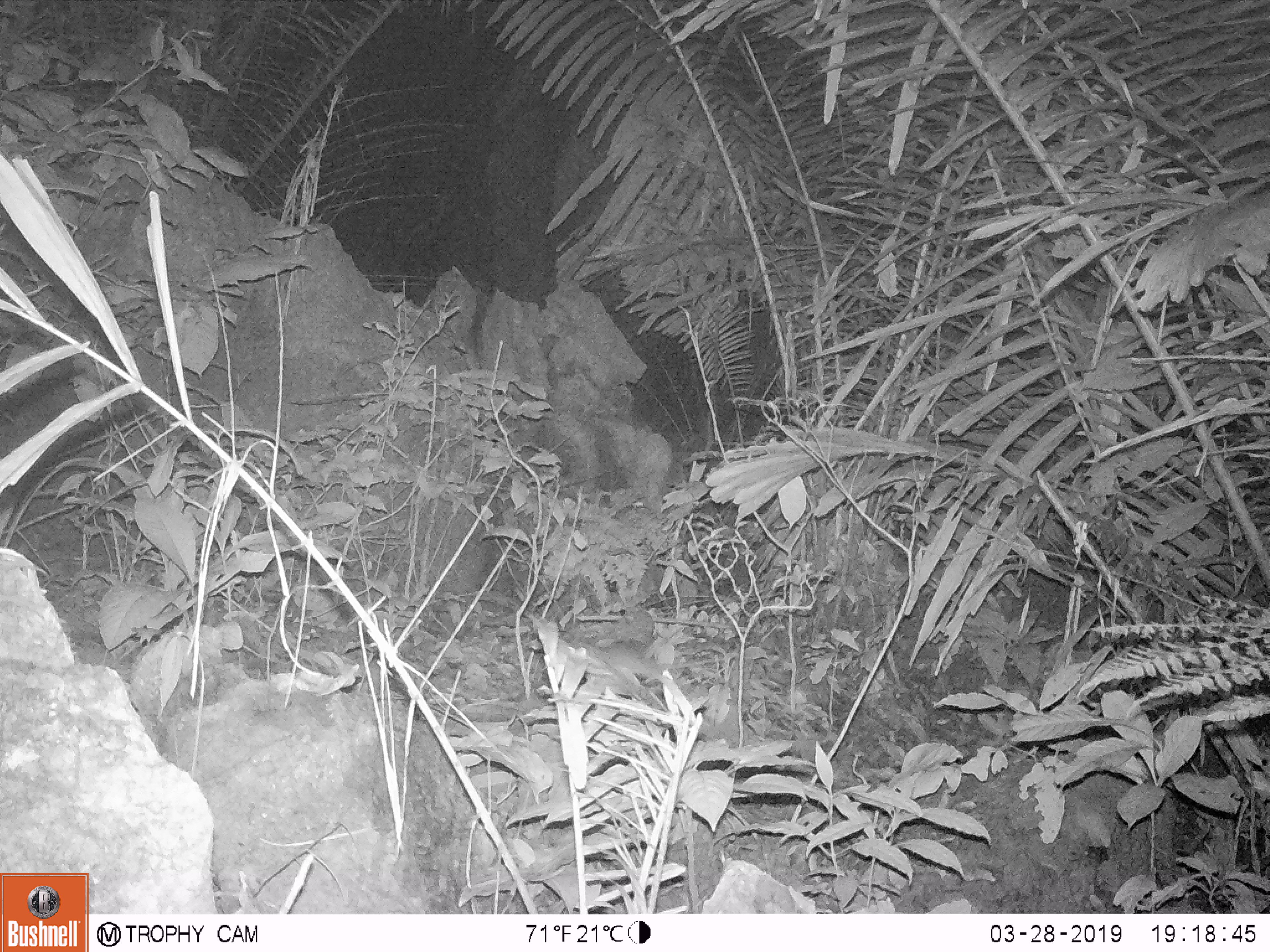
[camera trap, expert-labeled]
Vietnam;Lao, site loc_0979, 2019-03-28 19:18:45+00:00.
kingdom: Animalia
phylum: Chordata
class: Mammalia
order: Rodentia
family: Muridae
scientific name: Muridae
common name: old-world mice and rats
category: unidentified murid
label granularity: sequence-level